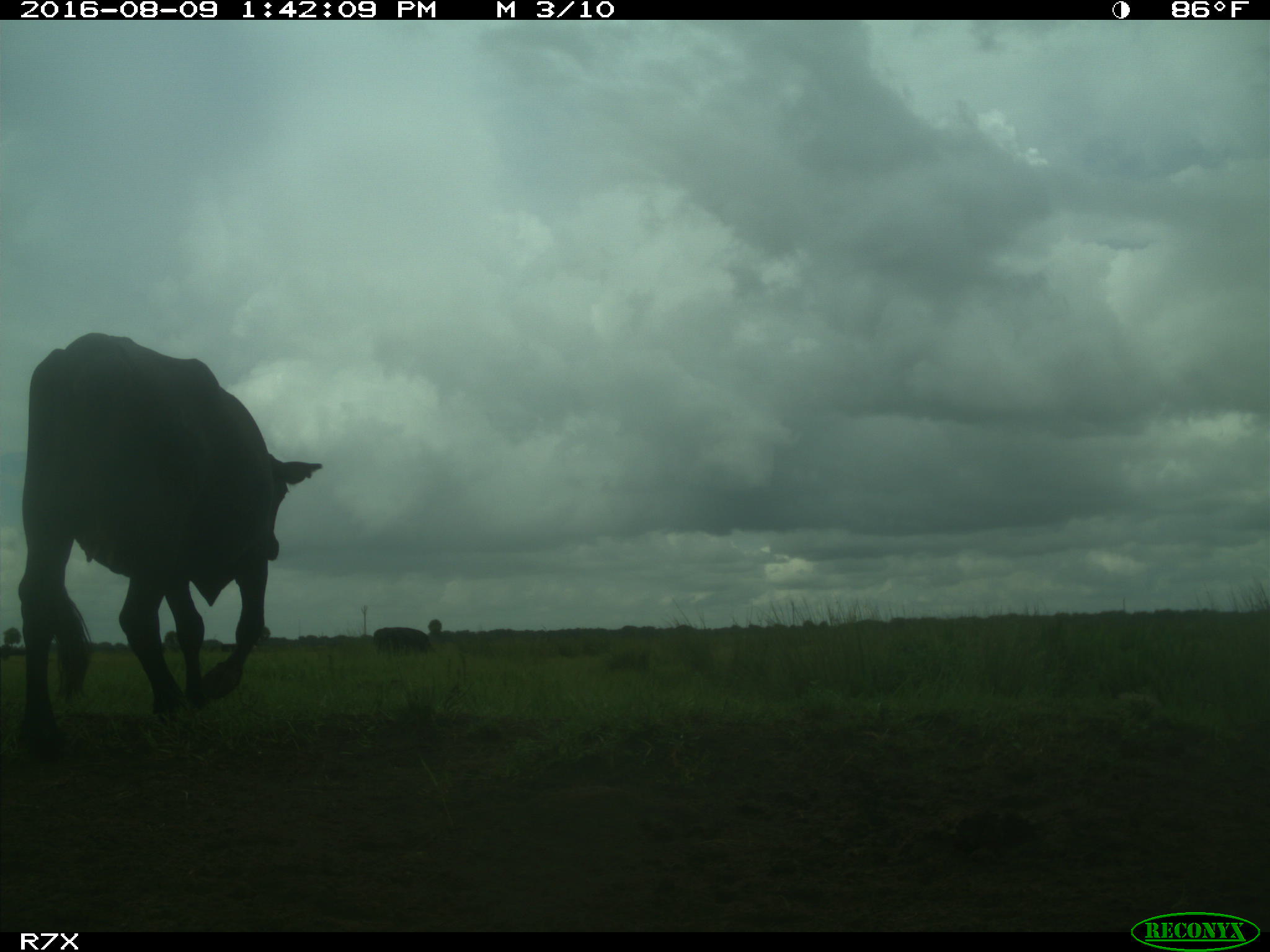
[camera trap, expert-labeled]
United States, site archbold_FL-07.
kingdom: Animalia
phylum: Chordata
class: Mammalia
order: Artiodactyla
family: Bovidae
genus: Bos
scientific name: Bos taurus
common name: domestic cow